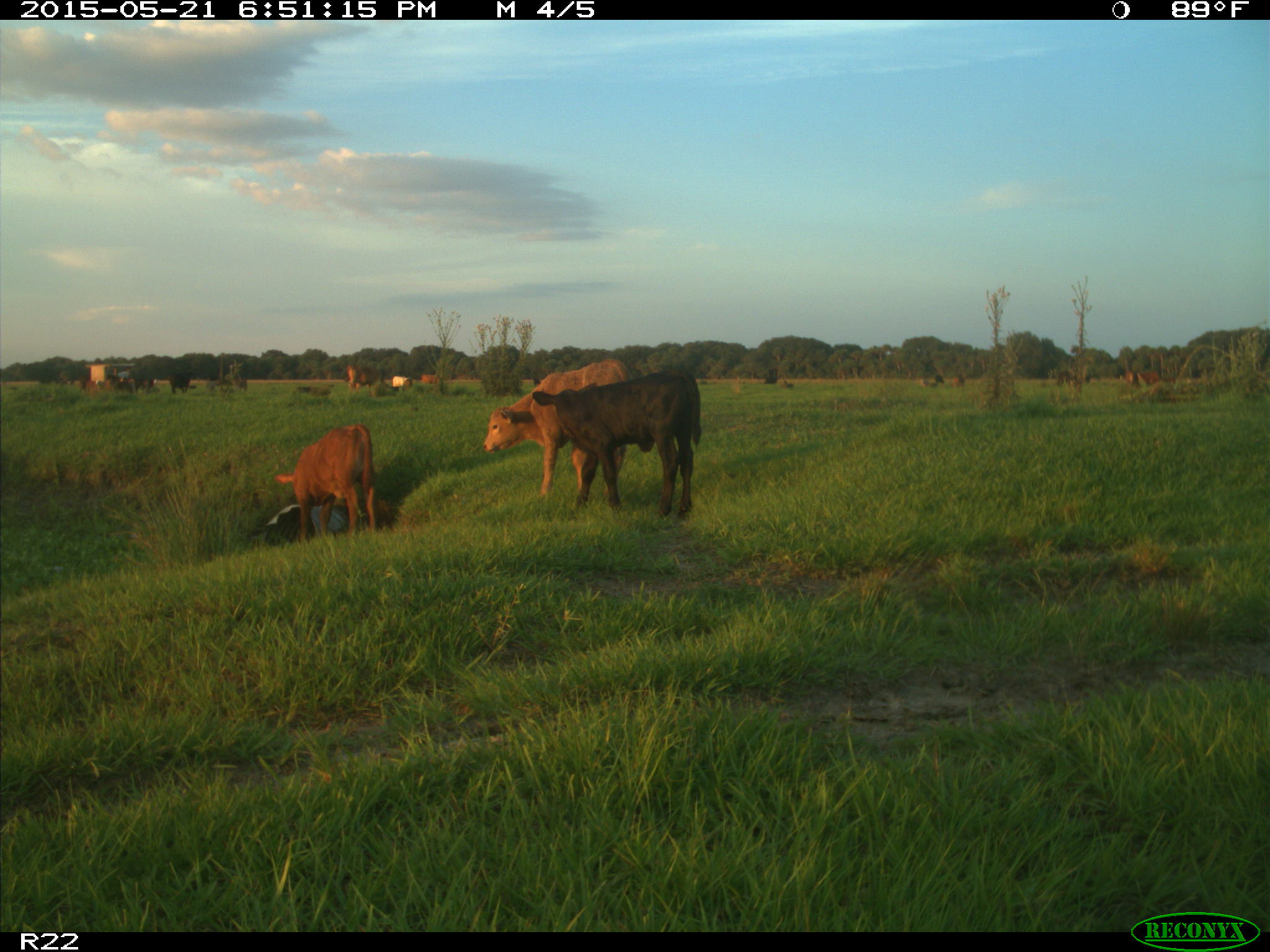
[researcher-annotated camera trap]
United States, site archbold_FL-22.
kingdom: Animalia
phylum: Chordata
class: Mammalia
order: Artiodactyla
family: Bovidae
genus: Bos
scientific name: Bos taurus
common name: domestic cow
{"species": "Bos taurus (domestic cow)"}